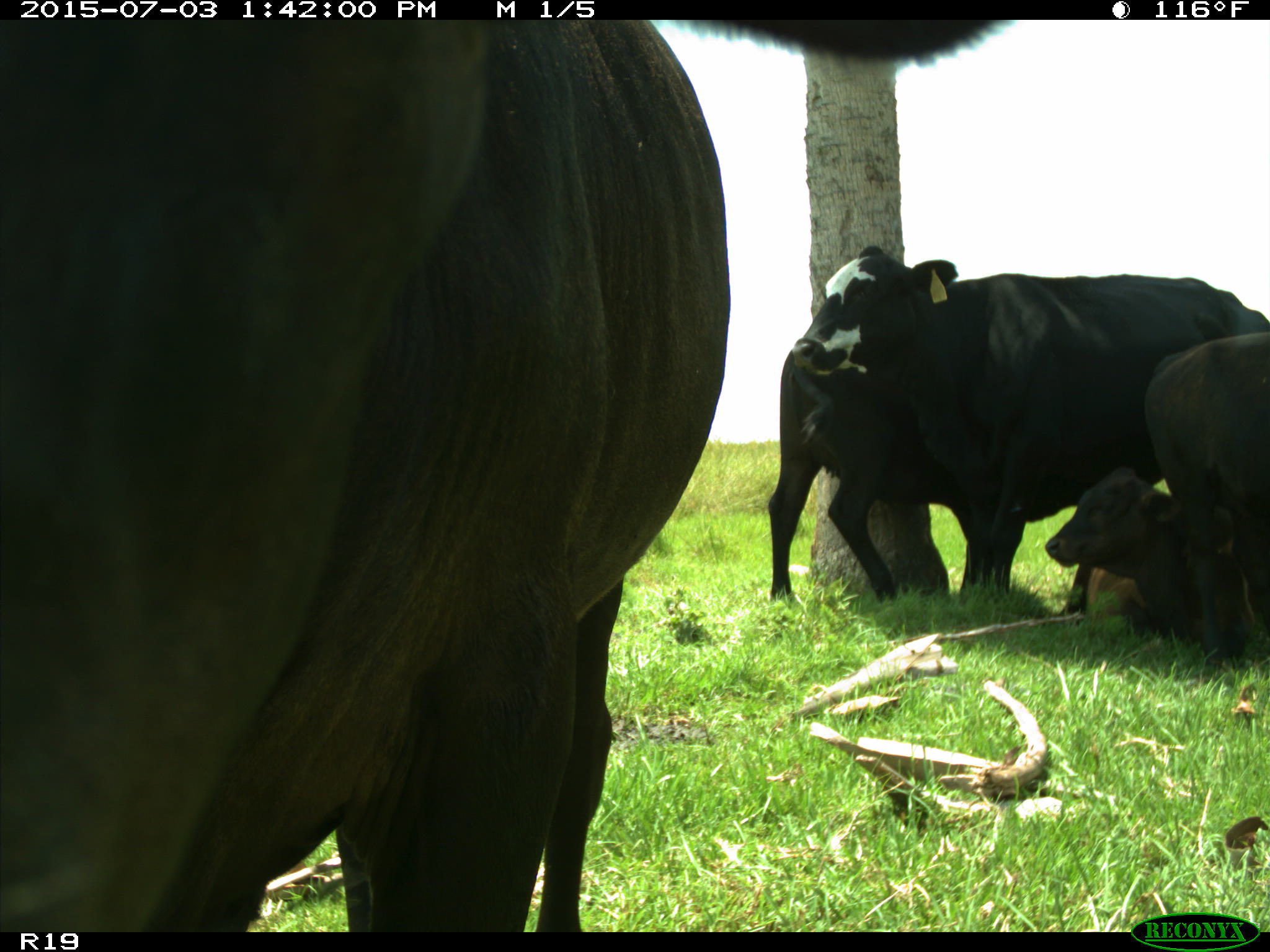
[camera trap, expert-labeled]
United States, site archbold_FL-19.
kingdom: Animalia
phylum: Chordata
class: Mammalia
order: Artiodactyla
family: Bovidae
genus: Bos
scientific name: Bos taurus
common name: domestic cow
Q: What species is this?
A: Bos taurus (domestic cow).